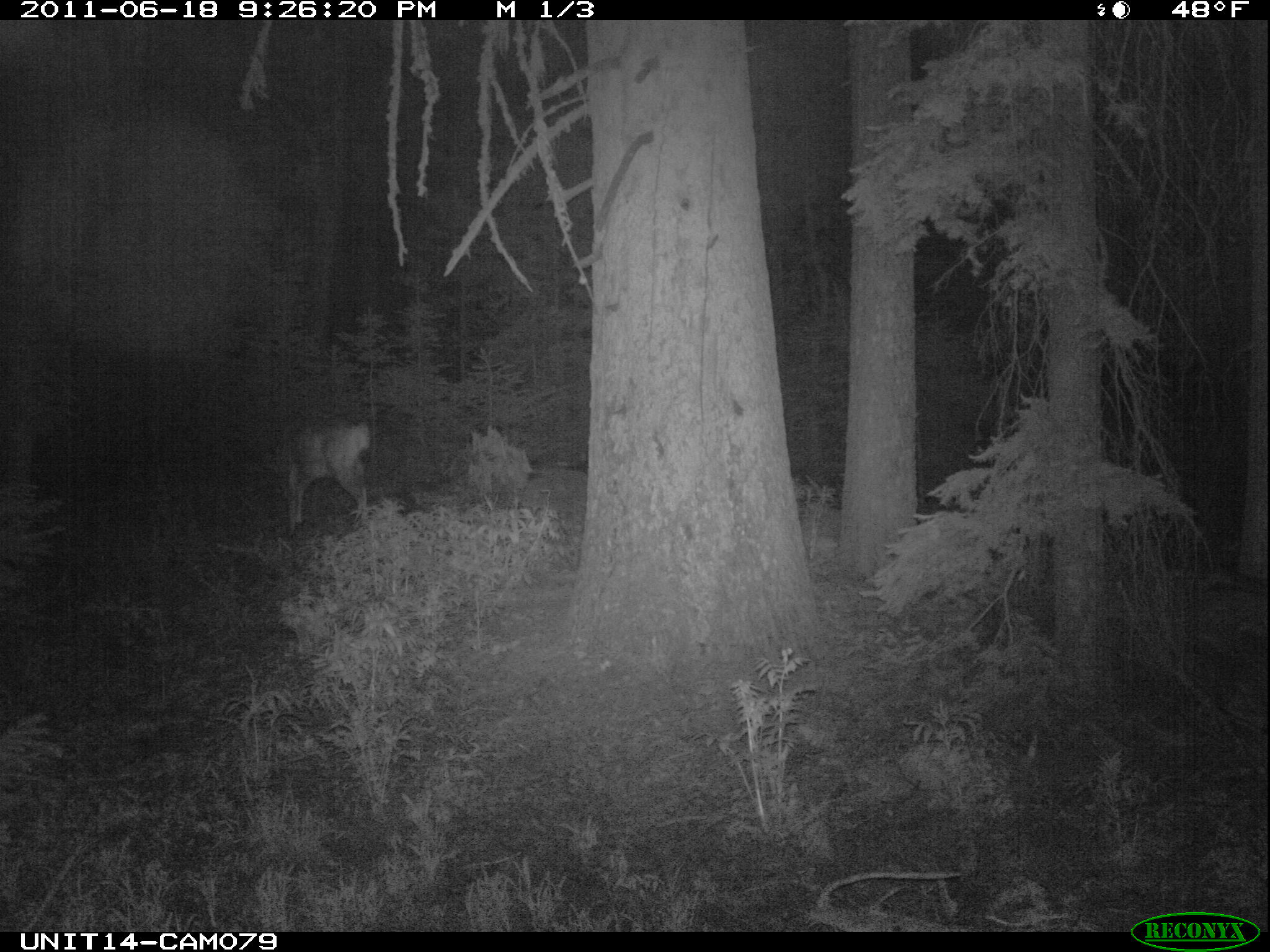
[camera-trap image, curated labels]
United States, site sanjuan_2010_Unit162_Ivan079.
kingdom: Animalia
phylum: Chordata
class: Mammalia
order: Artiodactyla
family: Cervidae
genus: Odocoileus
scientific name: Odocoileus hemionus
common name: mule deer